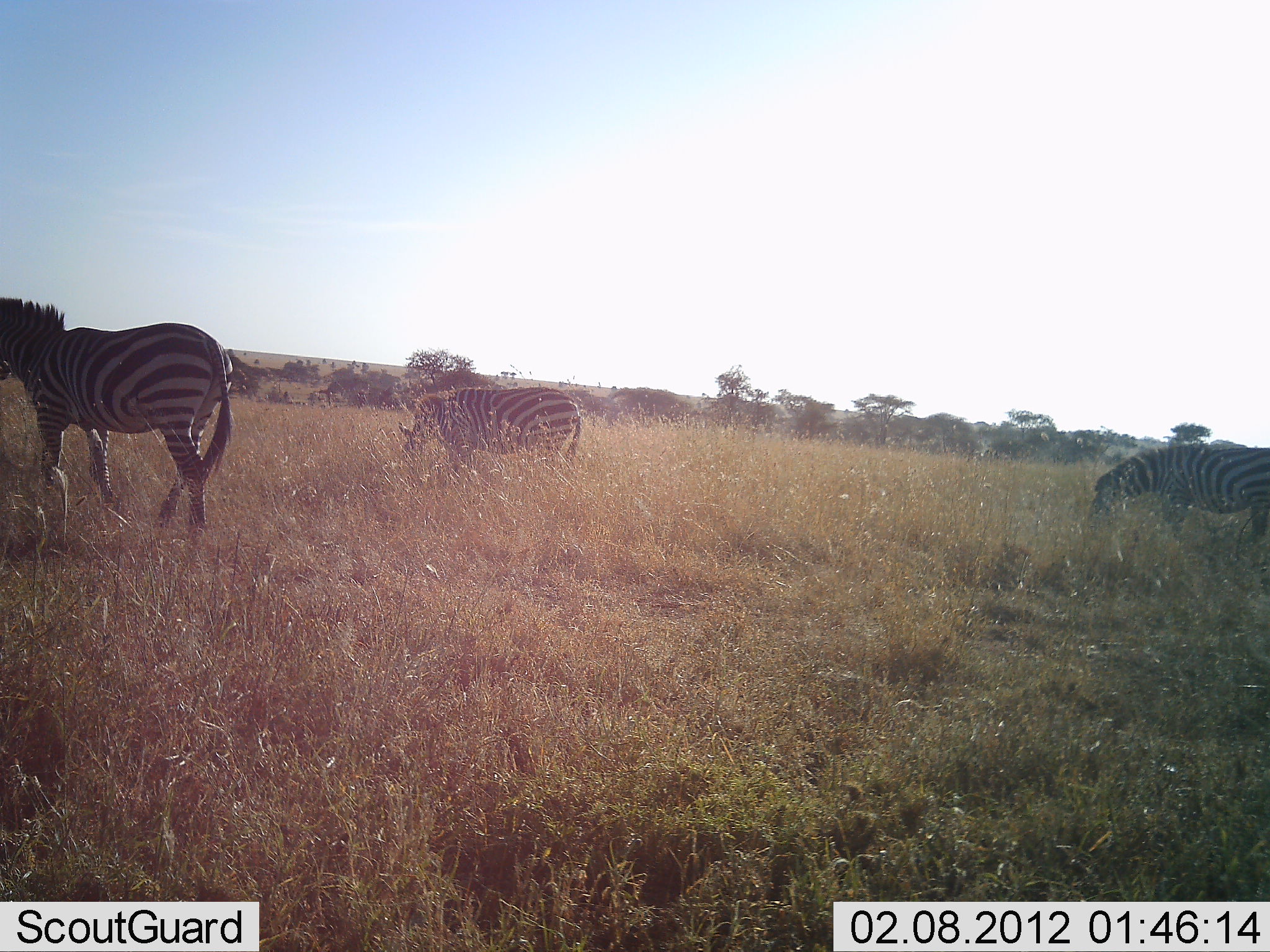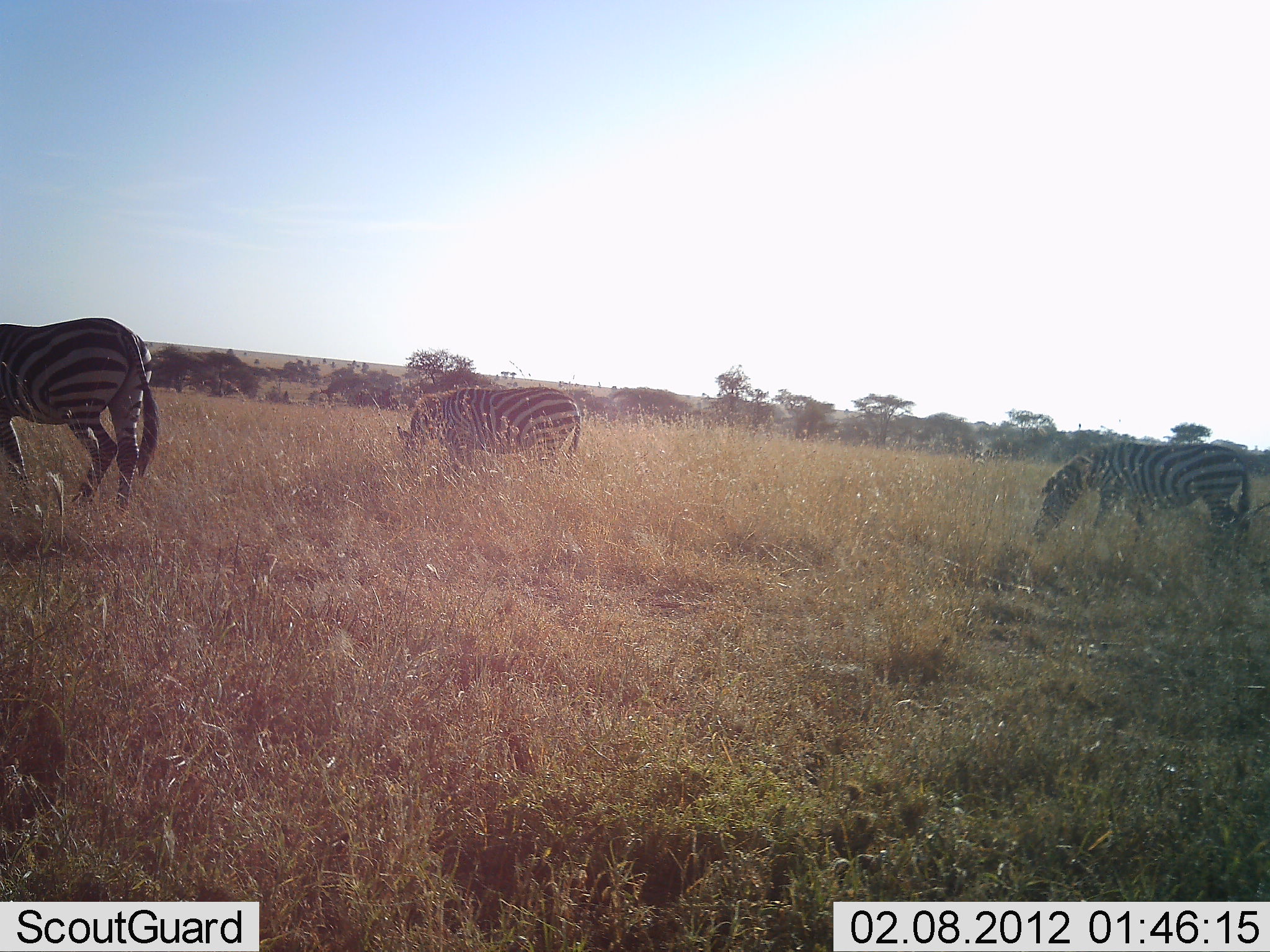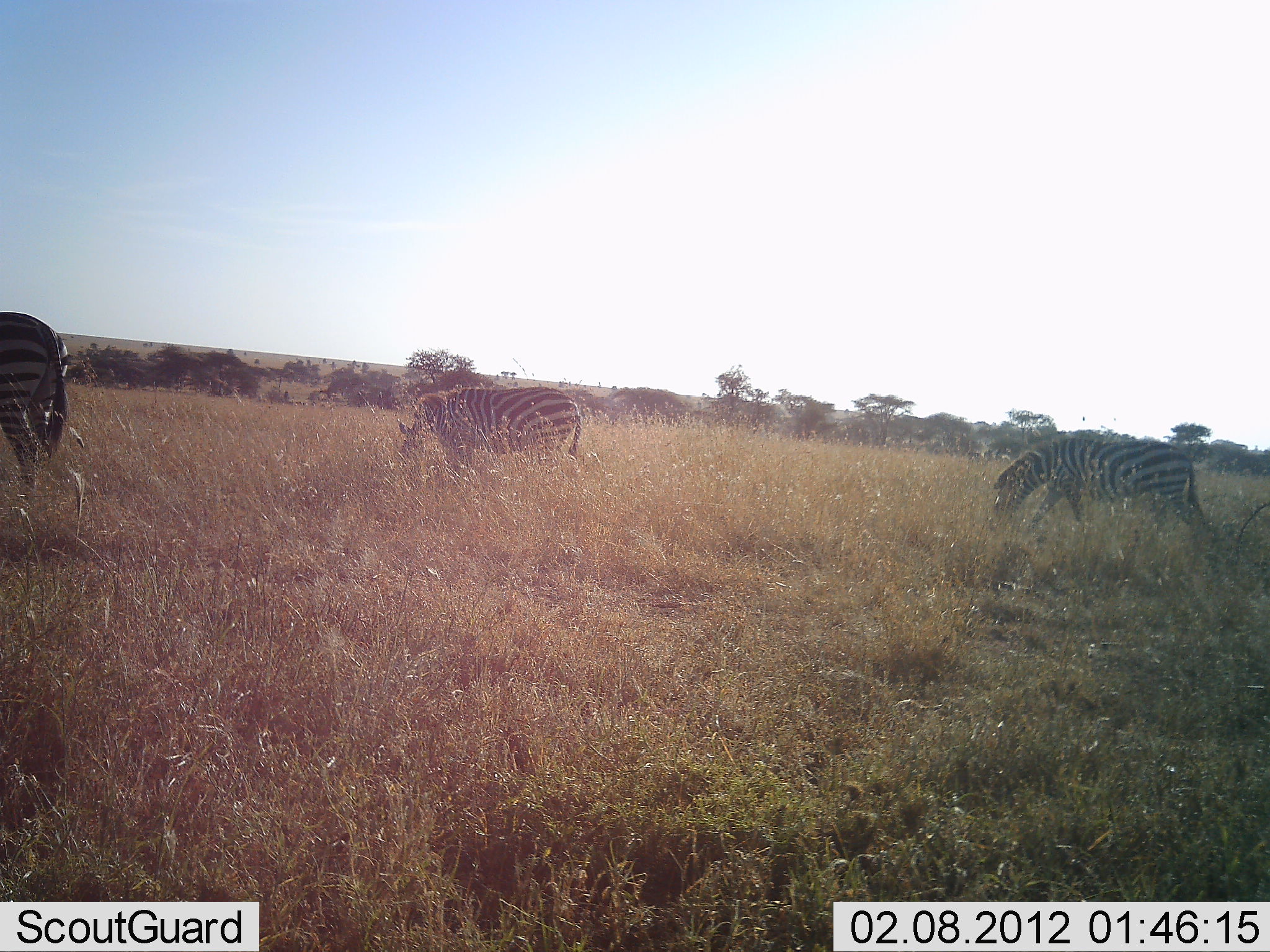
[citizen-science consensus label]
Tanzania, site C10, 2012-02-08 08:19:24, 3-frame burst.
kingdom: Animalia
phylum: Chordata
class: Mammalia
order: Perissodactyla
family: Equidae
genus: Equus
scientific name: Equus quagga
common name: plains zebra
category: zebra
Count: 3.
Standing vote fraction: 30%.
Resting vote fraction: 0%.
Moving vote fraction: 61%.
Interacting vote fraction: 0%.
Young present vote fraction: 0%.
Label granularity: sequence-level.